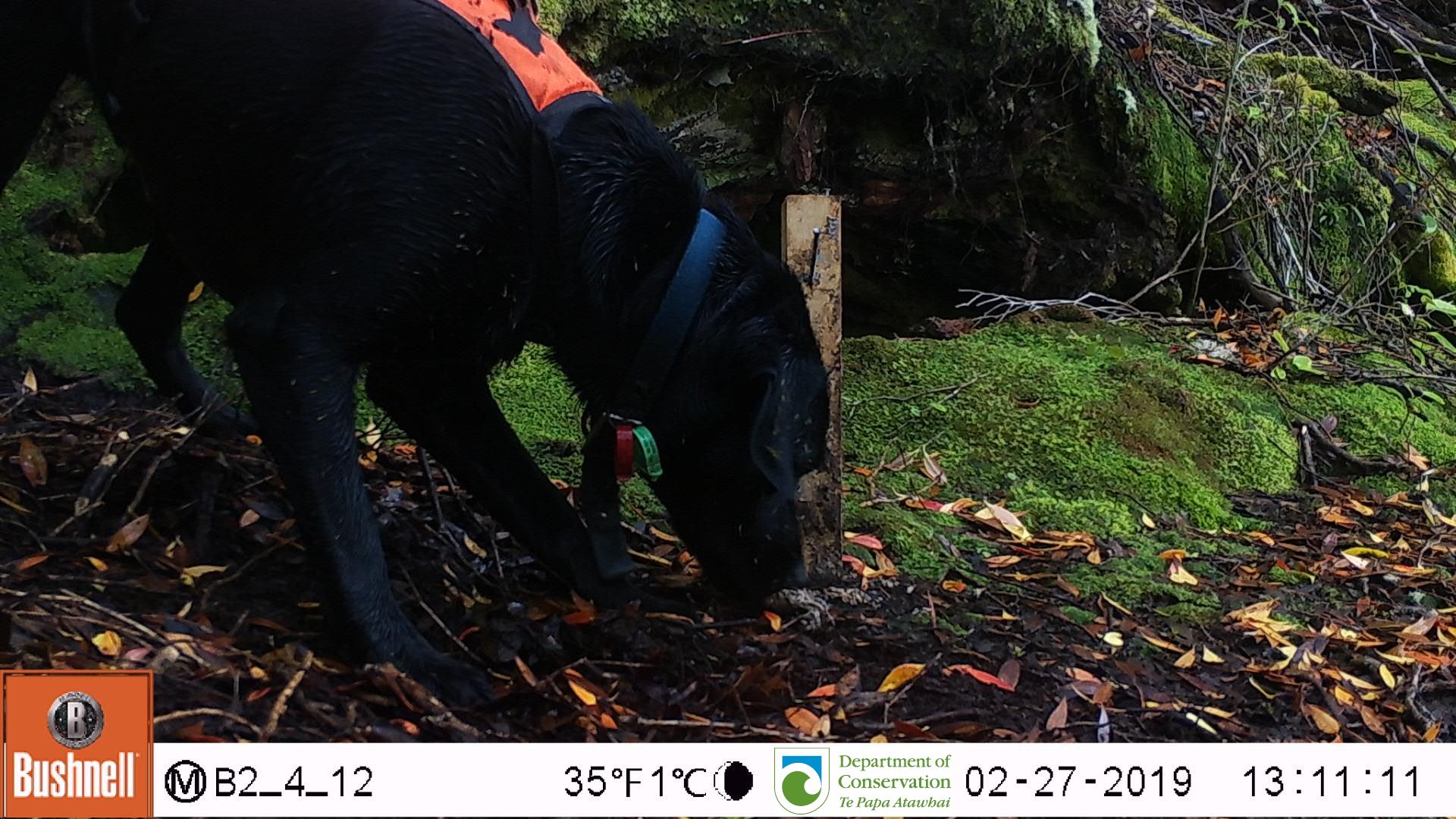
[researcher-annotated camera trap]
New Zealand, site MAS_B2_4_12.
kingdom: Animalia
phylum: Chordata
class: Mammalia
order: Carnivora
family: Canidae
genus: Canis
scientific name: Canis familiaris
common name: domestic dog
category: dog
Dog (domestic dog) (Canis familiaris).